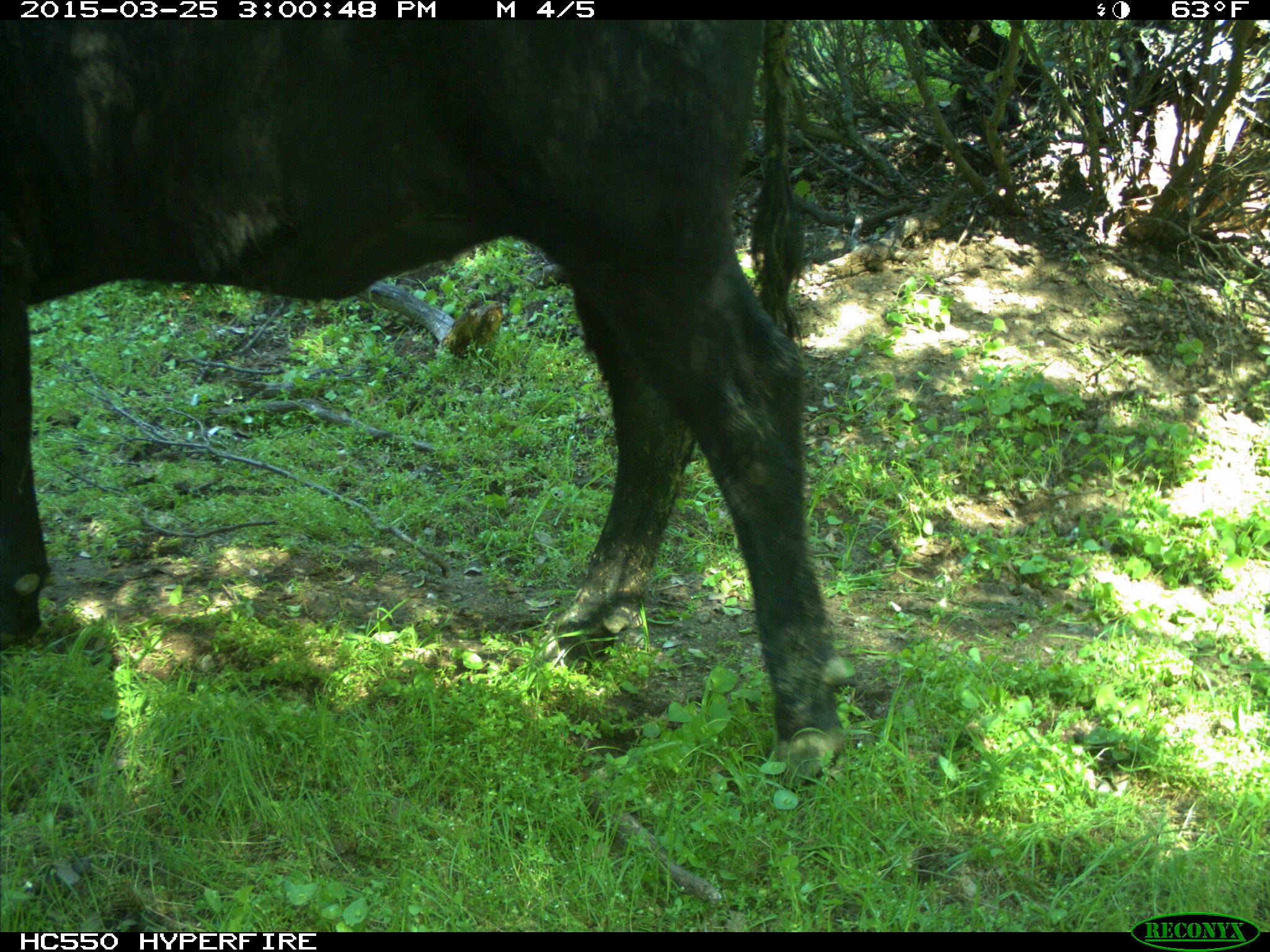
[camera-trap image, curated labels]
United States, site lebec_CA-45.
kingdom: Animalia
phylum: Chordata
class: Mammalia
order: Artiodactyla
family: Bovidae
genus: Bos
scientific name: Bos taurus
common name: domestic cow